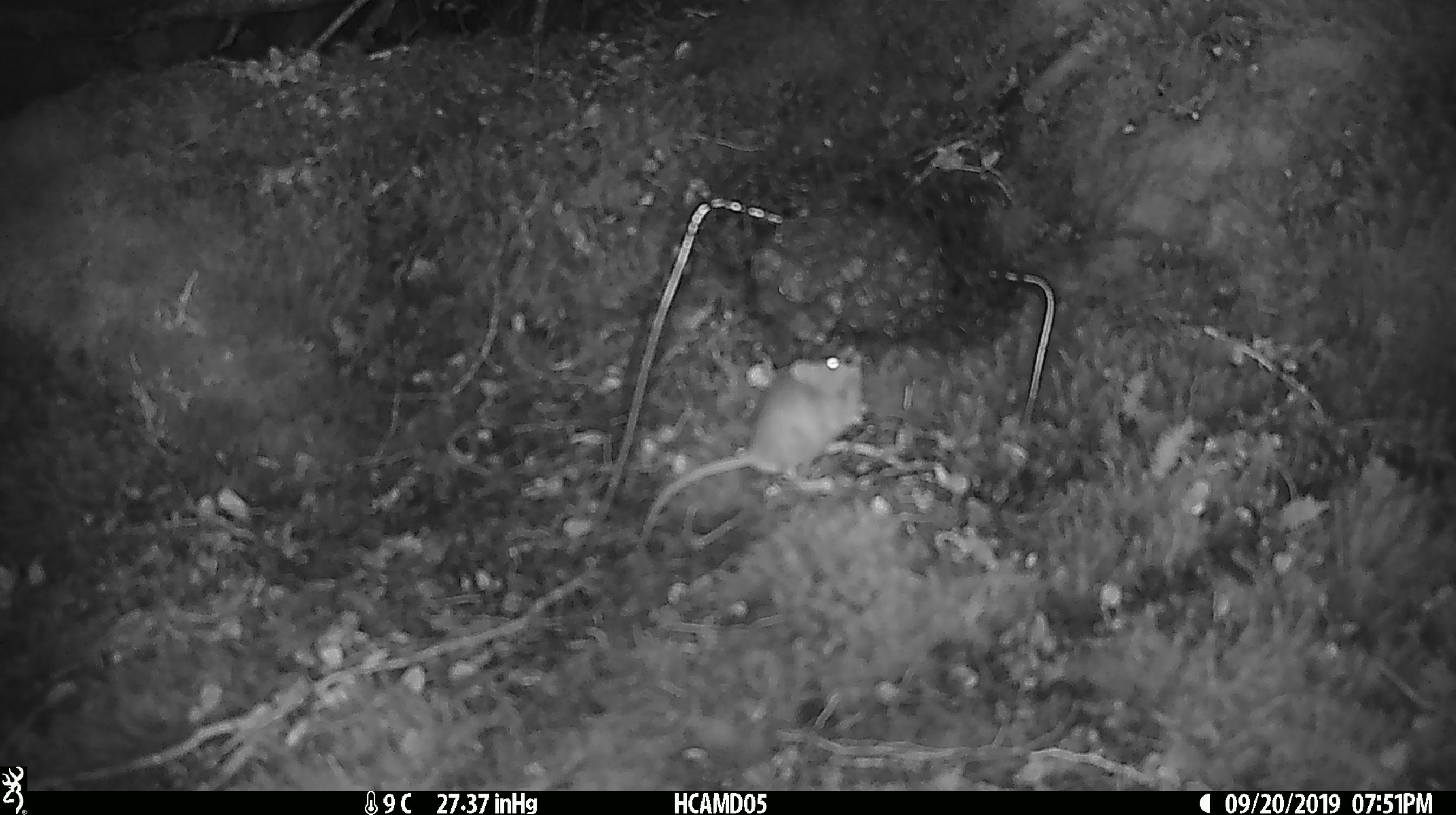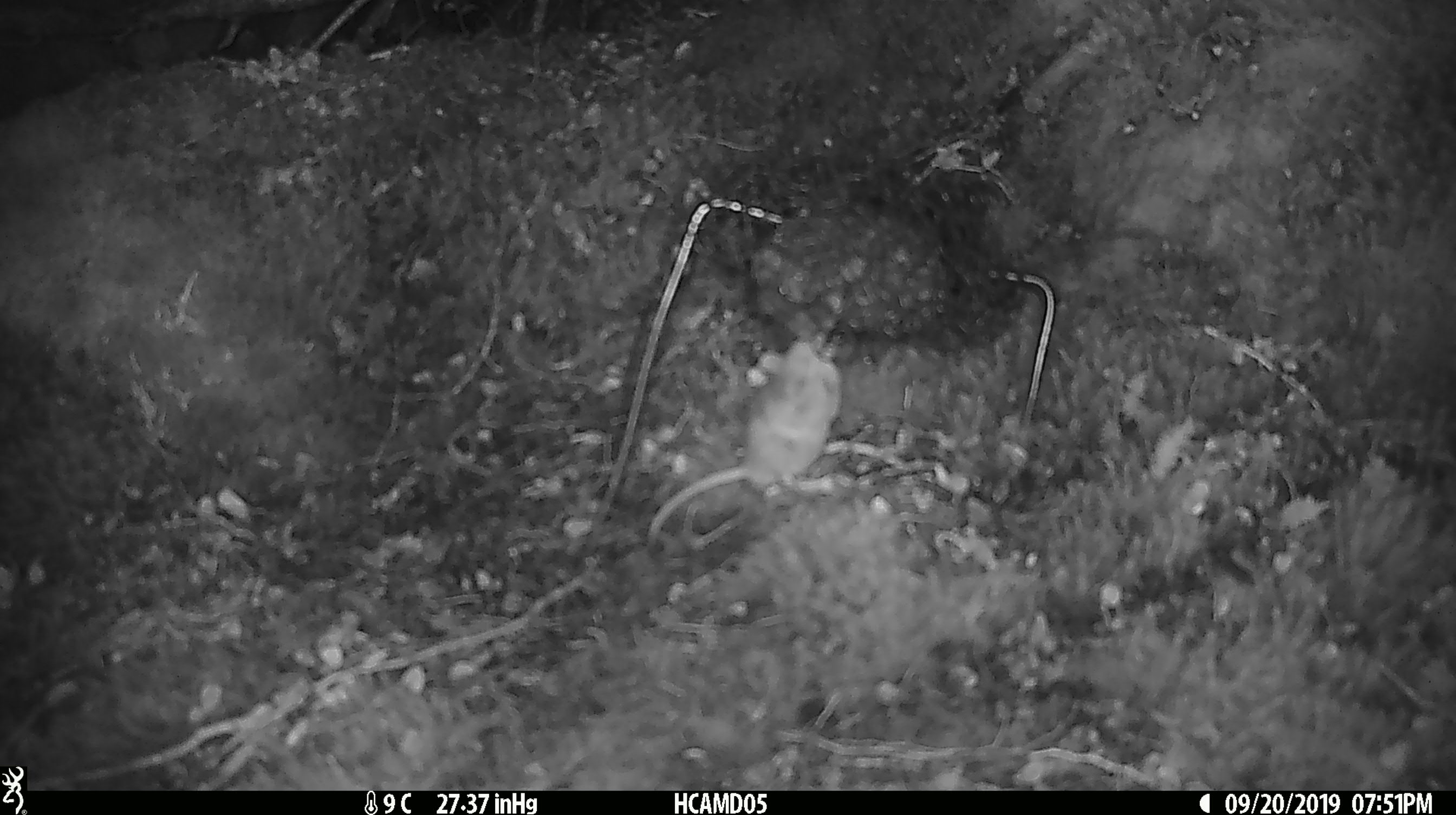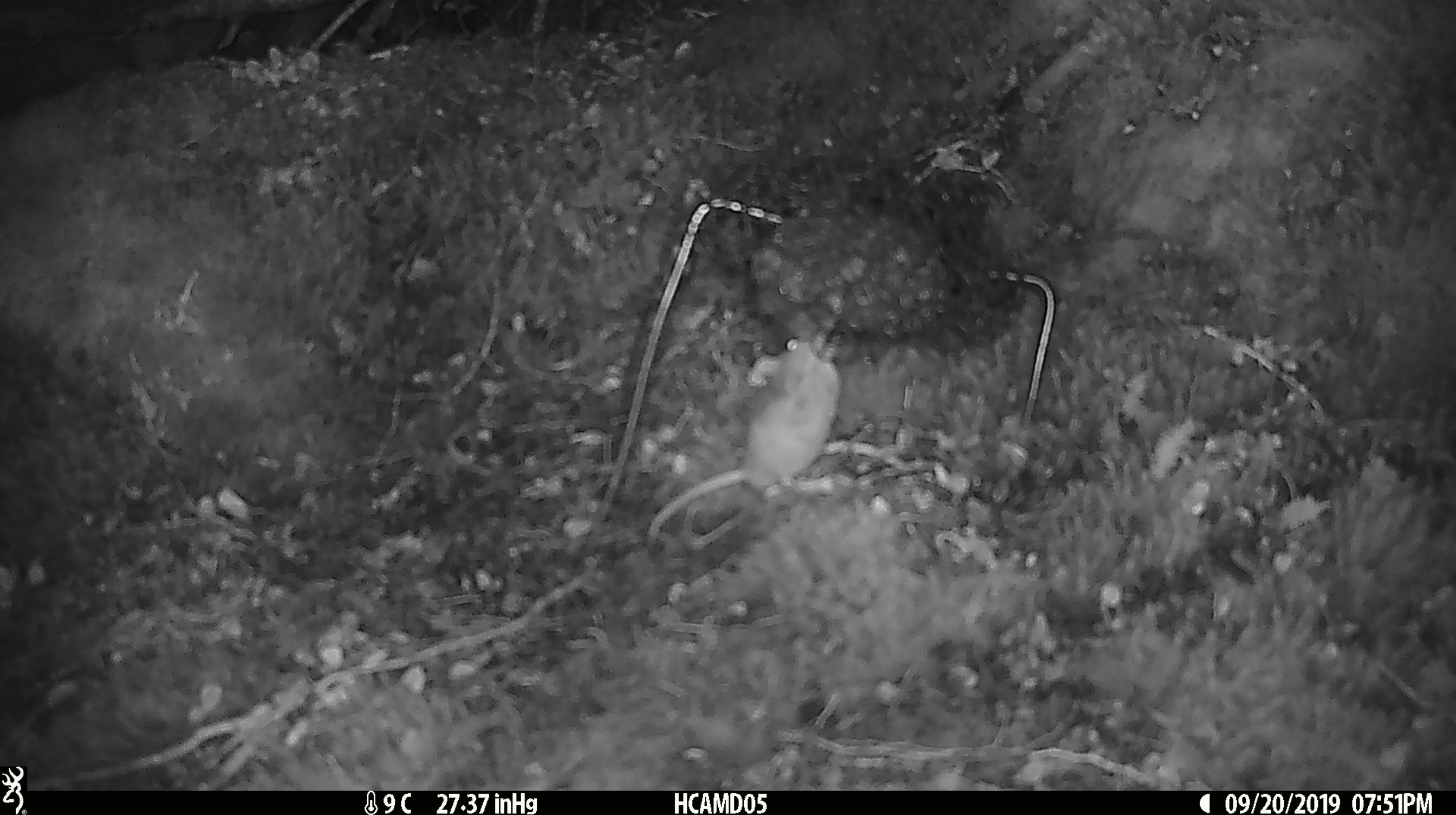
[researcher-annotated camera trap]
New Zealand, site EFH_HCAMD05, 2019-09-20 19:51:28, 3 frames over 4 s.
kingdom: Animalia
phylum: Chordata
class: Mammalia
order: Rodentia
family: Muridae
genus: Mus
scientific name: Mus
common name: mouse